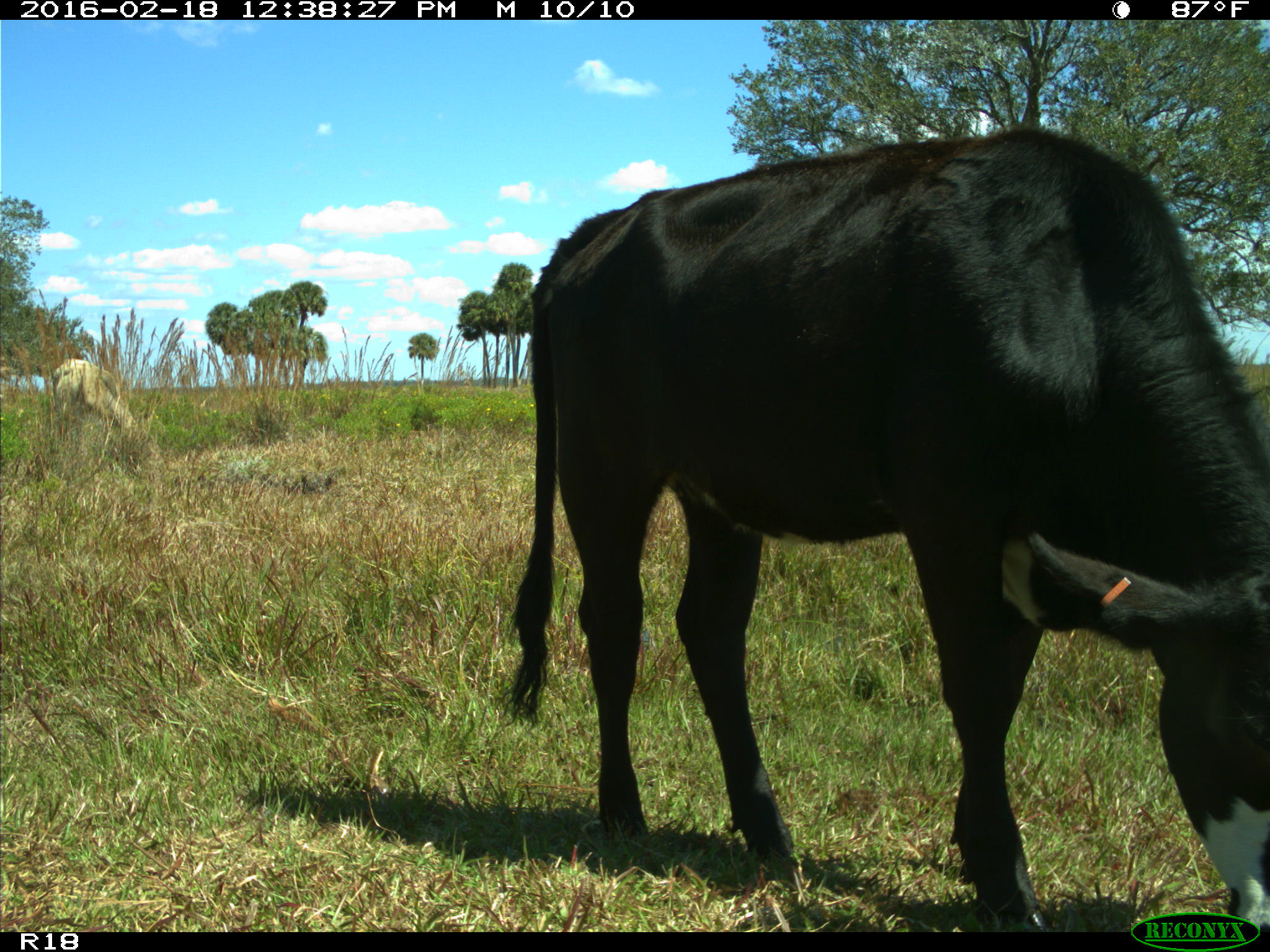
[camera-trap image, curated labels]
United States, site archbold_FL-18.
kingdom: Animalia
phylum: Chordata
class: Mammalia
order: Artiodactyla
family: Bovidae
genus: Bos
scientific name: Bos taurus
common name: domestic cow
Bos taurus (domestic cow).